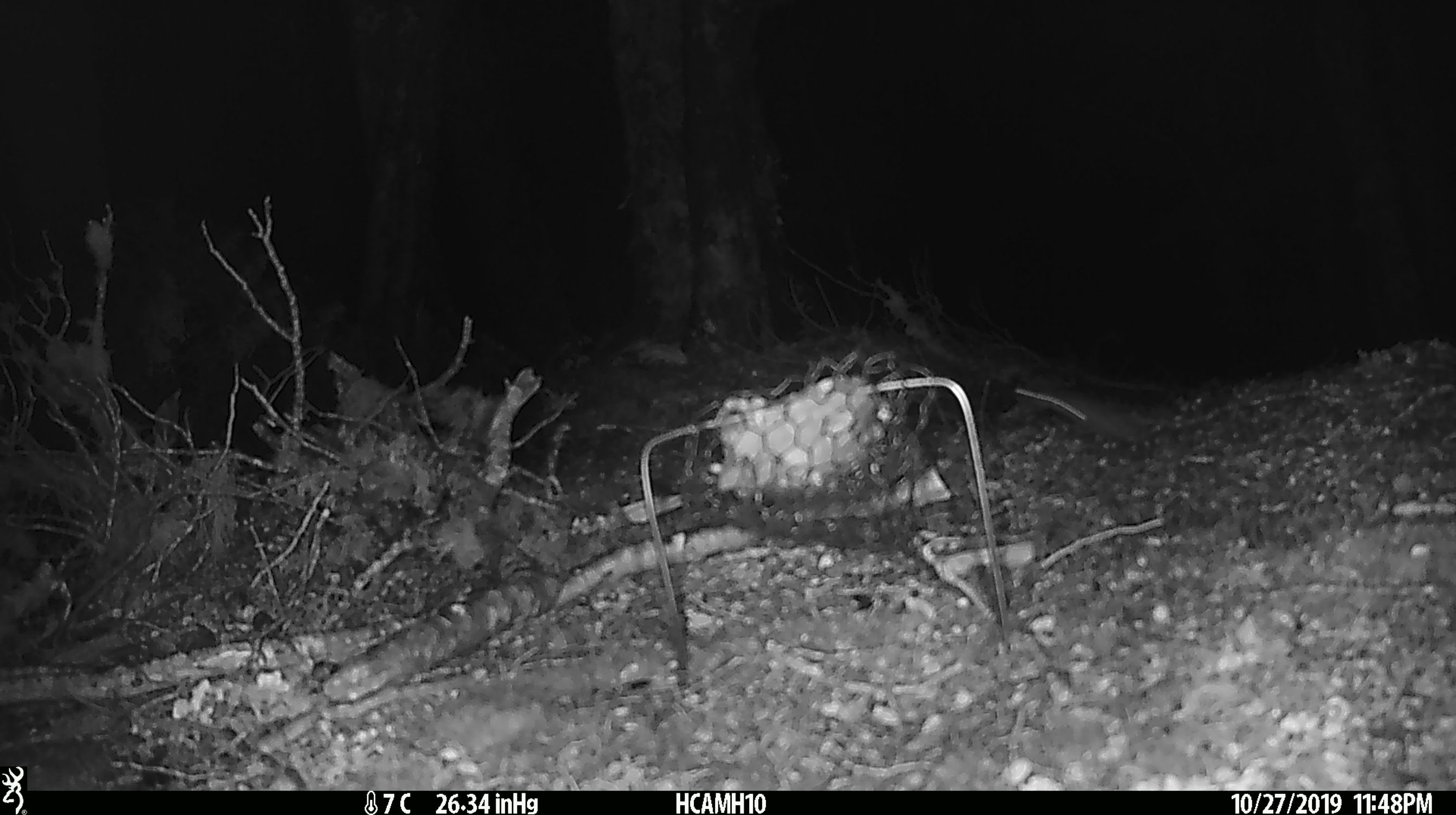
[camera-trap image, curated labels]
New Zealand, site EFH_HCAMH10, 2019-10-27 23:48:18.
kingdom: Animalia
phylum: Chordata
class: Mammalia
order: Rodentia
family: Muridae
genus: Mus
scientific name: Mus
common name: mouse